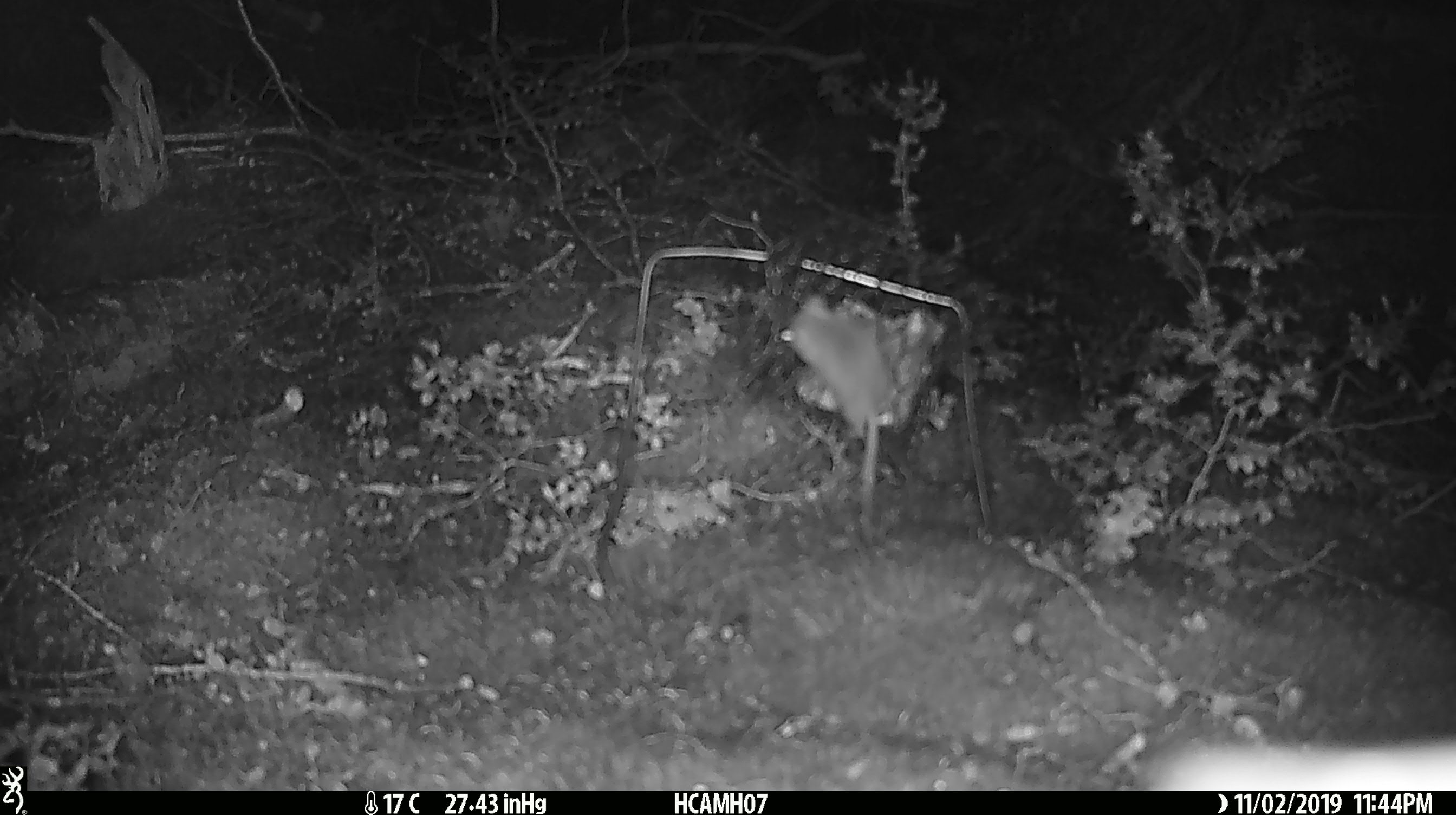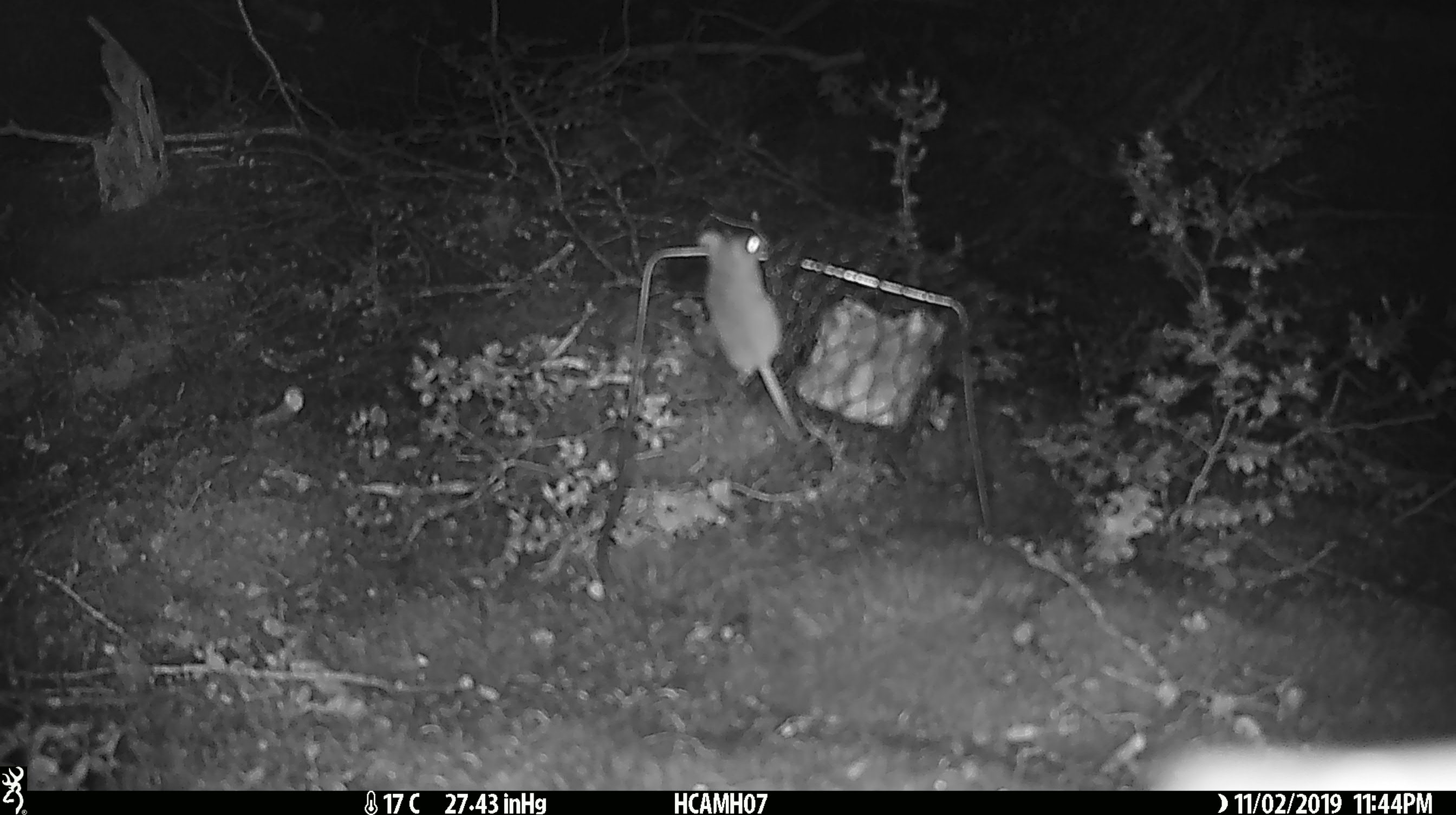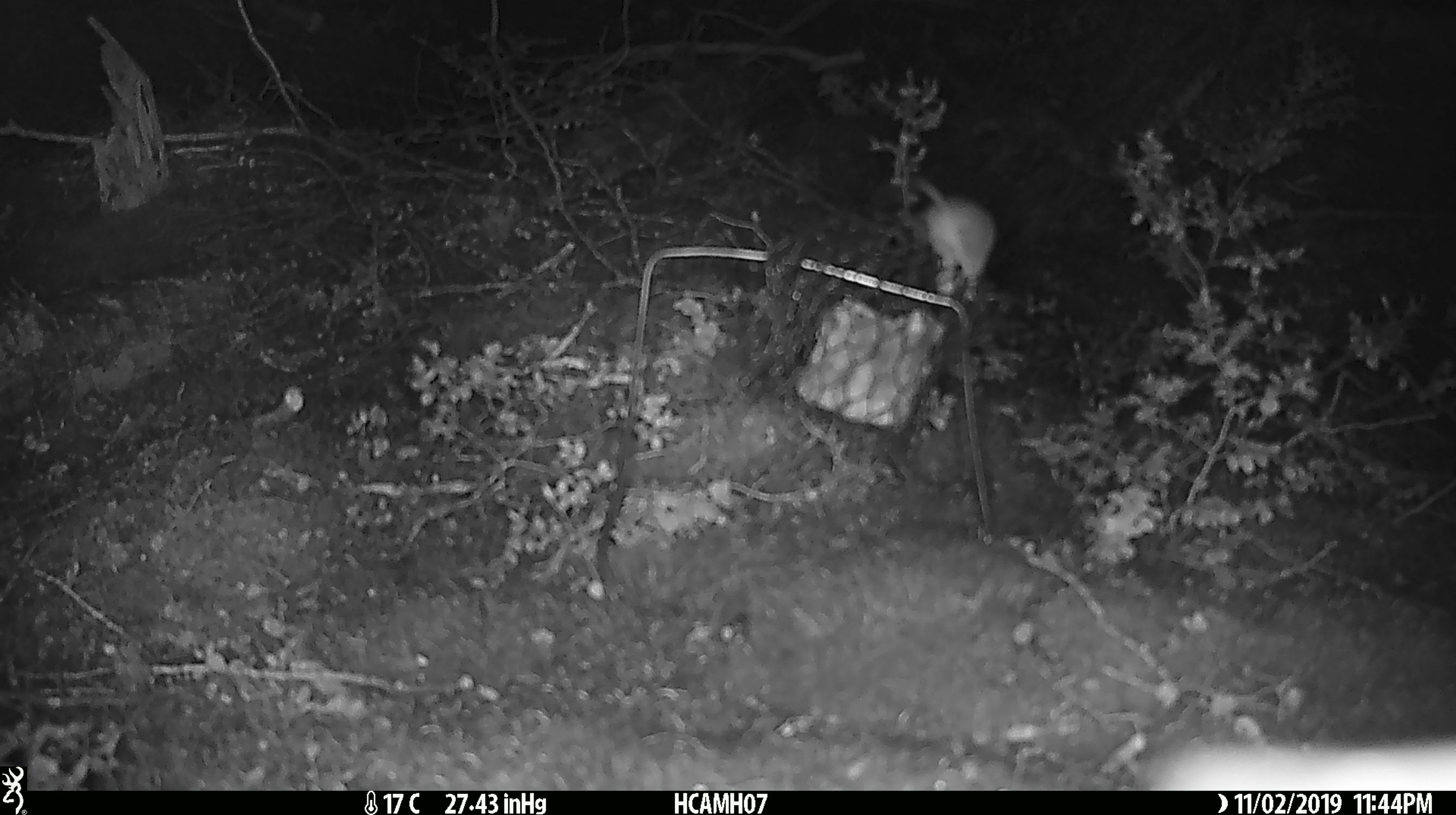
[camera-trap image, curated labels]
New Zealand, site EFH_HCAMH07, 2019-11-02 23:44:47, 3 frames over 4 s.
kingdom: Animalia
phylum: Chordata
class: Mammalia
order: Rodentia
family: Muridae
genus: Mus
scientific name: Mus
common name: mouse